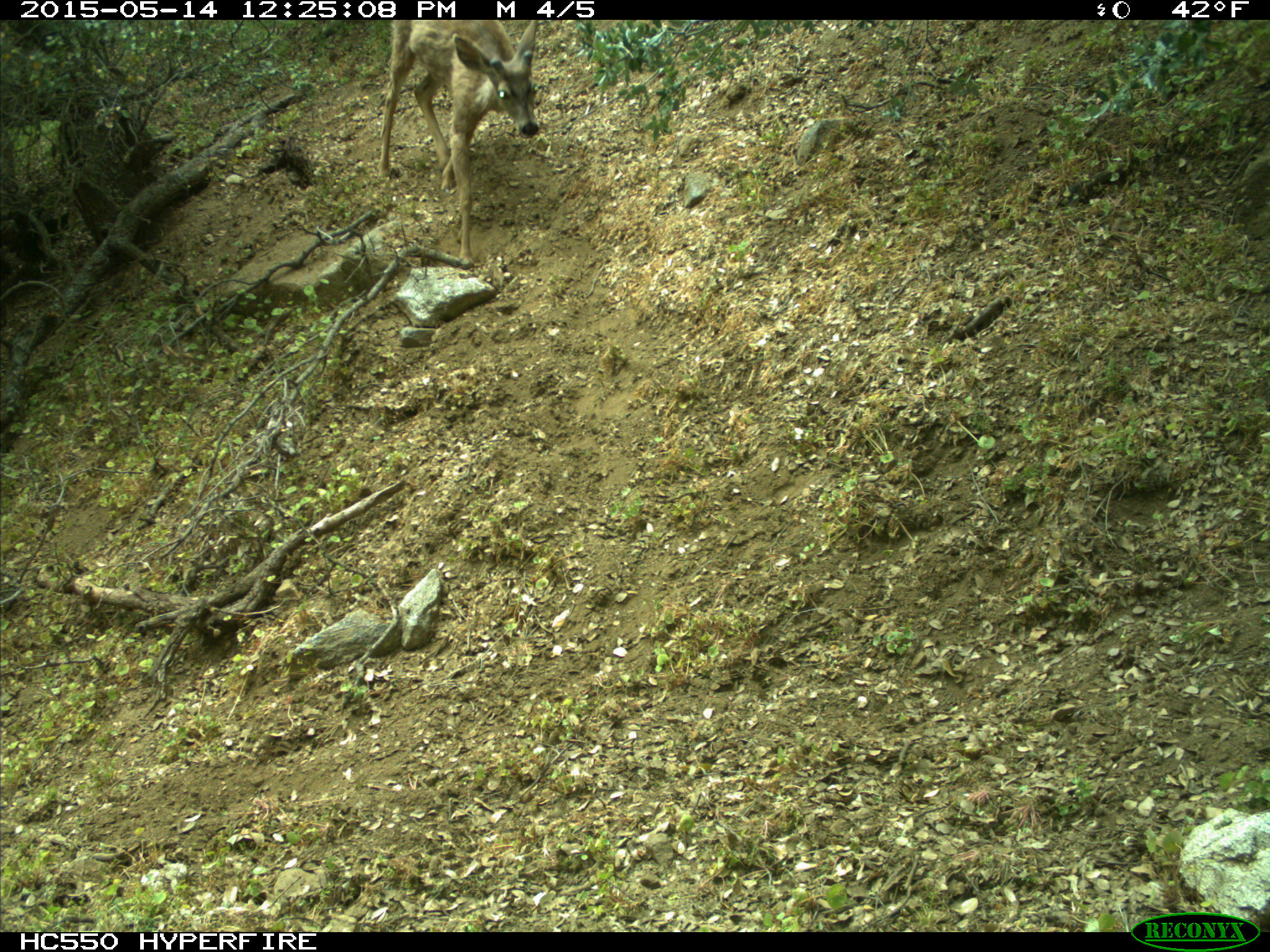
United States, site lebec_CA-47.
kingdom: Animalia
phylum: Chordata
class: Mammalia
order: Artiodactyla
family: Cervidae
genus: Odocoileus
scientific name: Odocoileus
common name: deer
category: unidentified deer